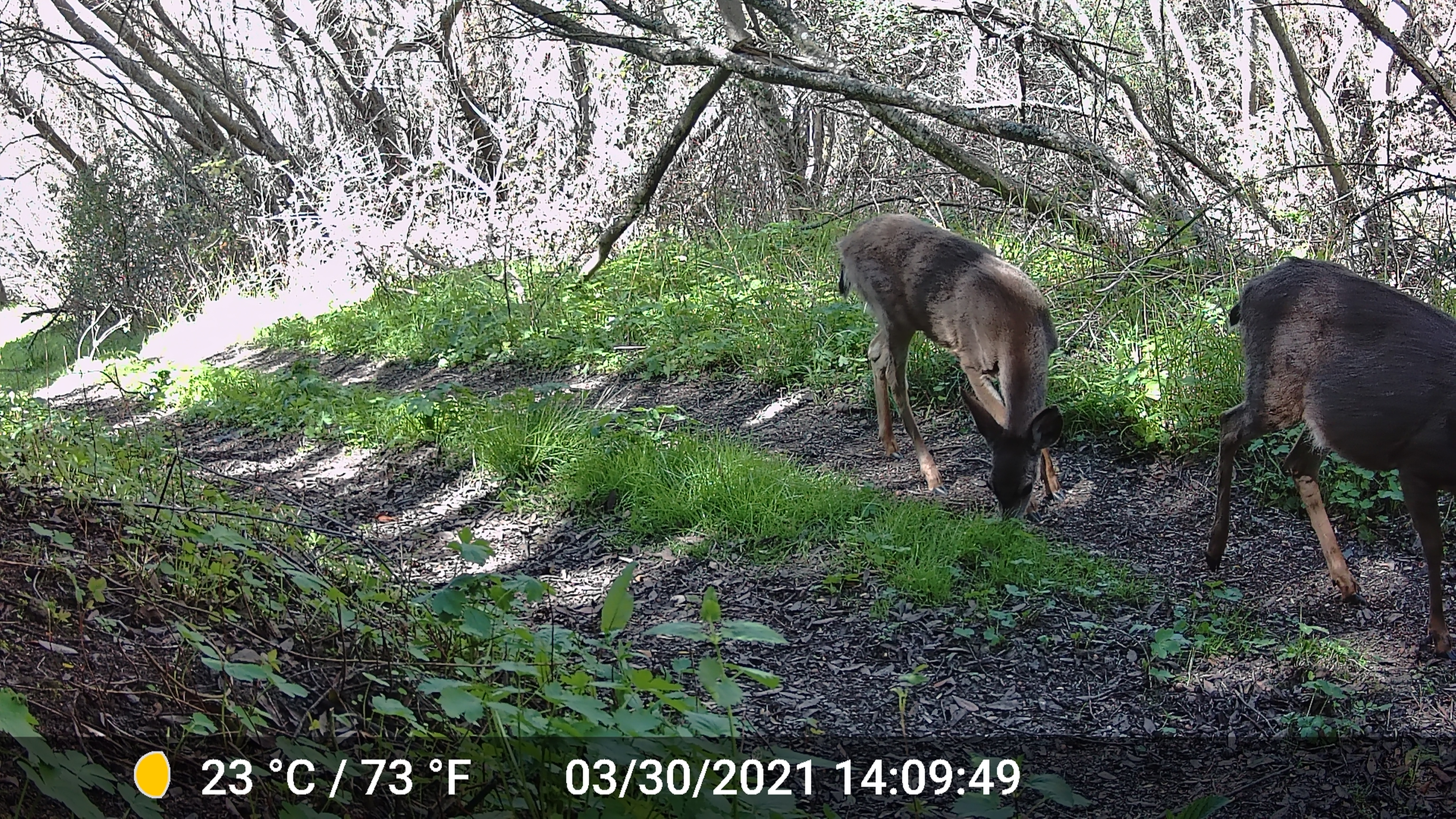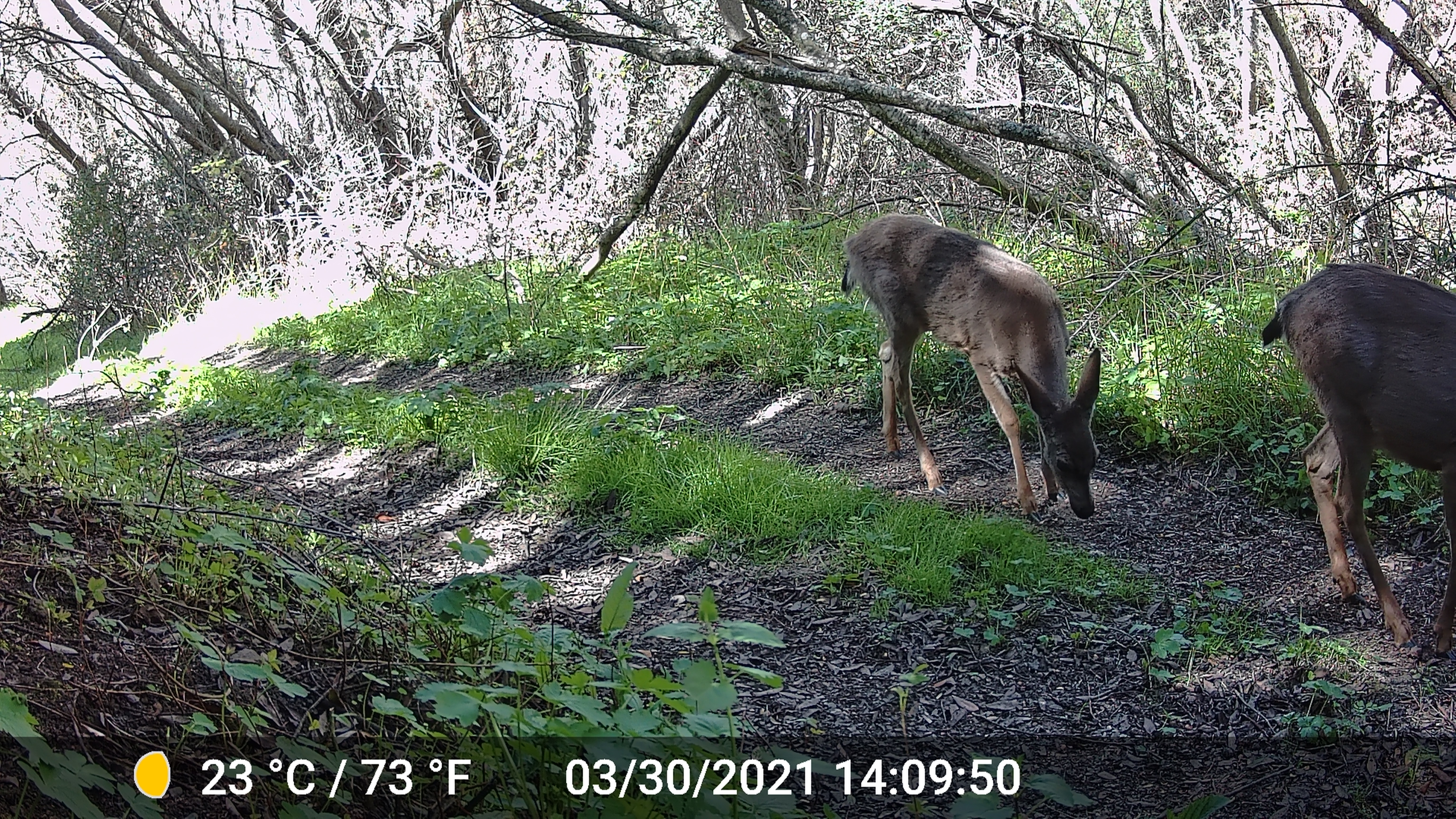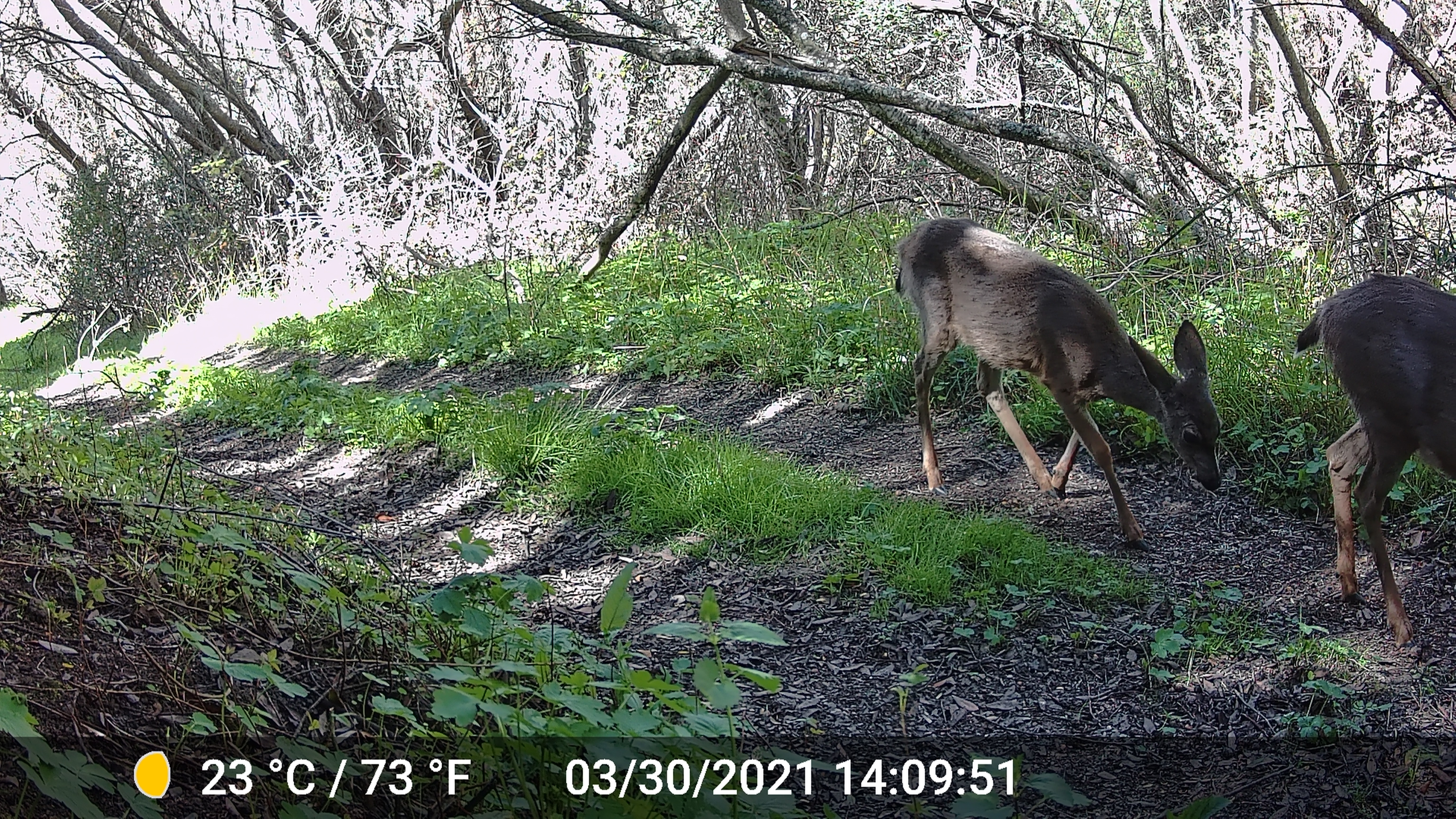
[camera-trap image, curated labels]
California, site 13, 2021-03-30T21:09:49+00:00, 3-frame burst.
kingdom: Animalia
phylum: Chordata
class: Mammalia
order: Artiodactyla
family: Cervidae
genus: Odocoileus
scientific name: Odocoileus hemionus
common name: mule deer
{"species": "mule deer (Odocoileus hemionus)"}